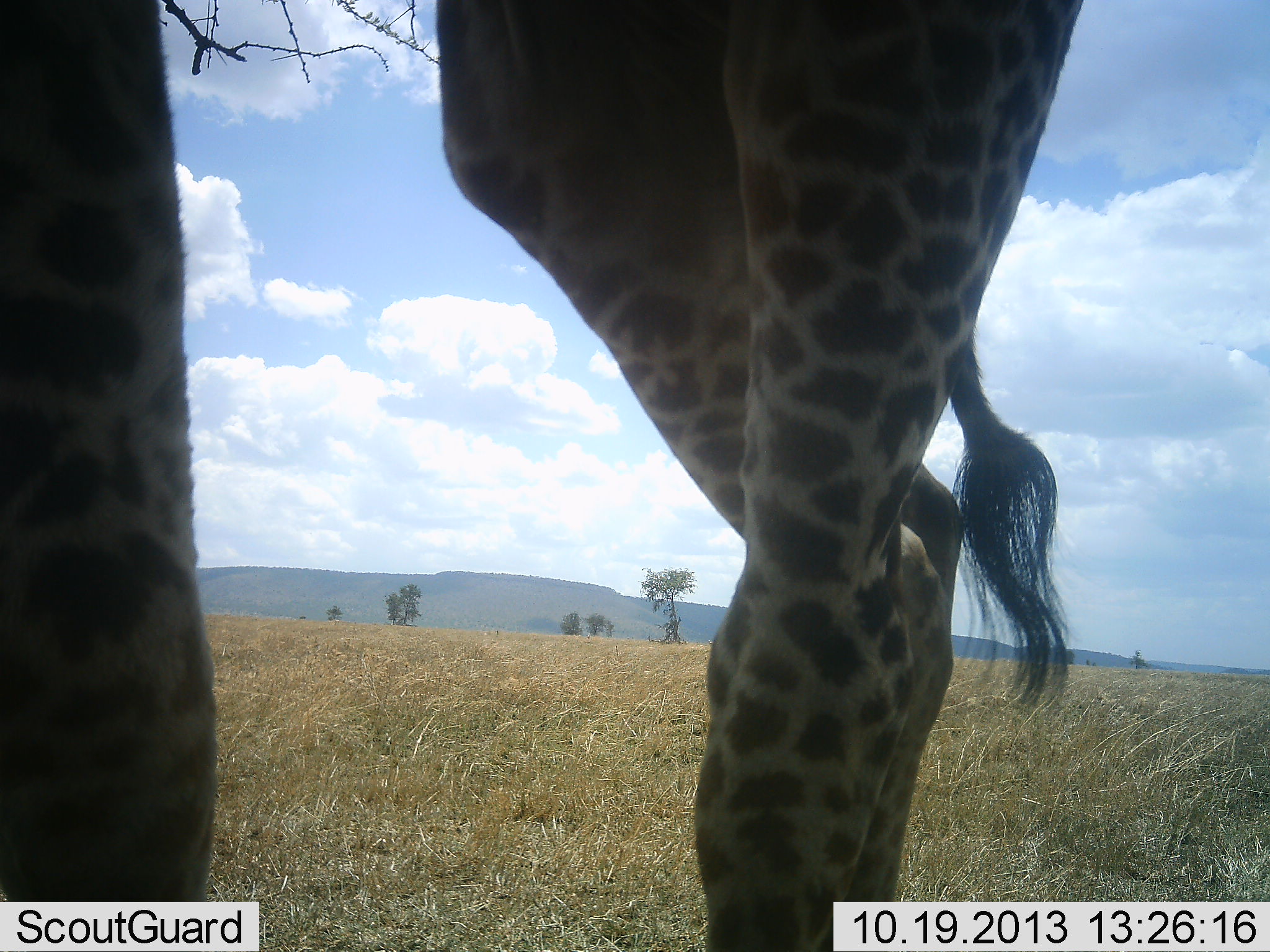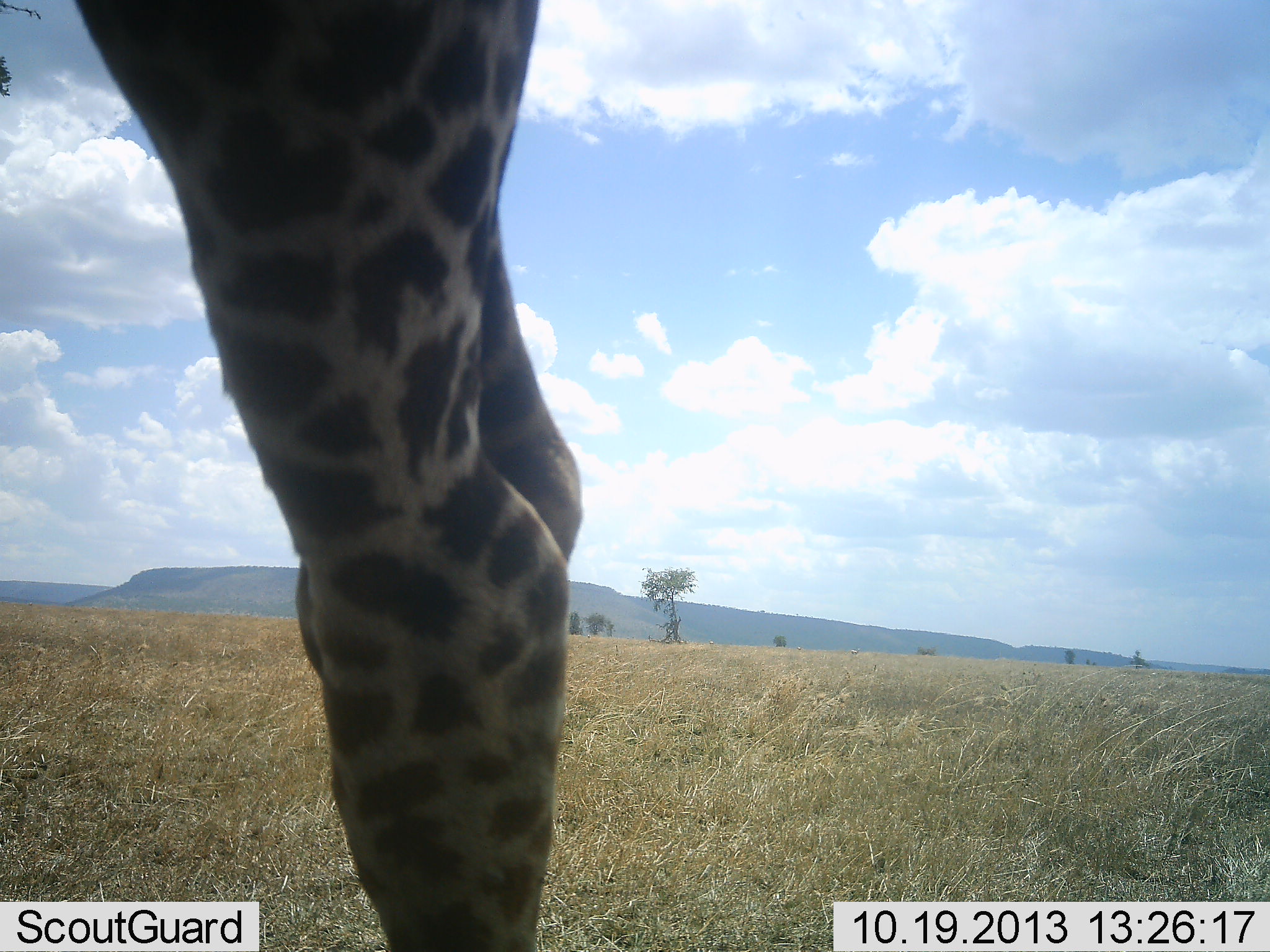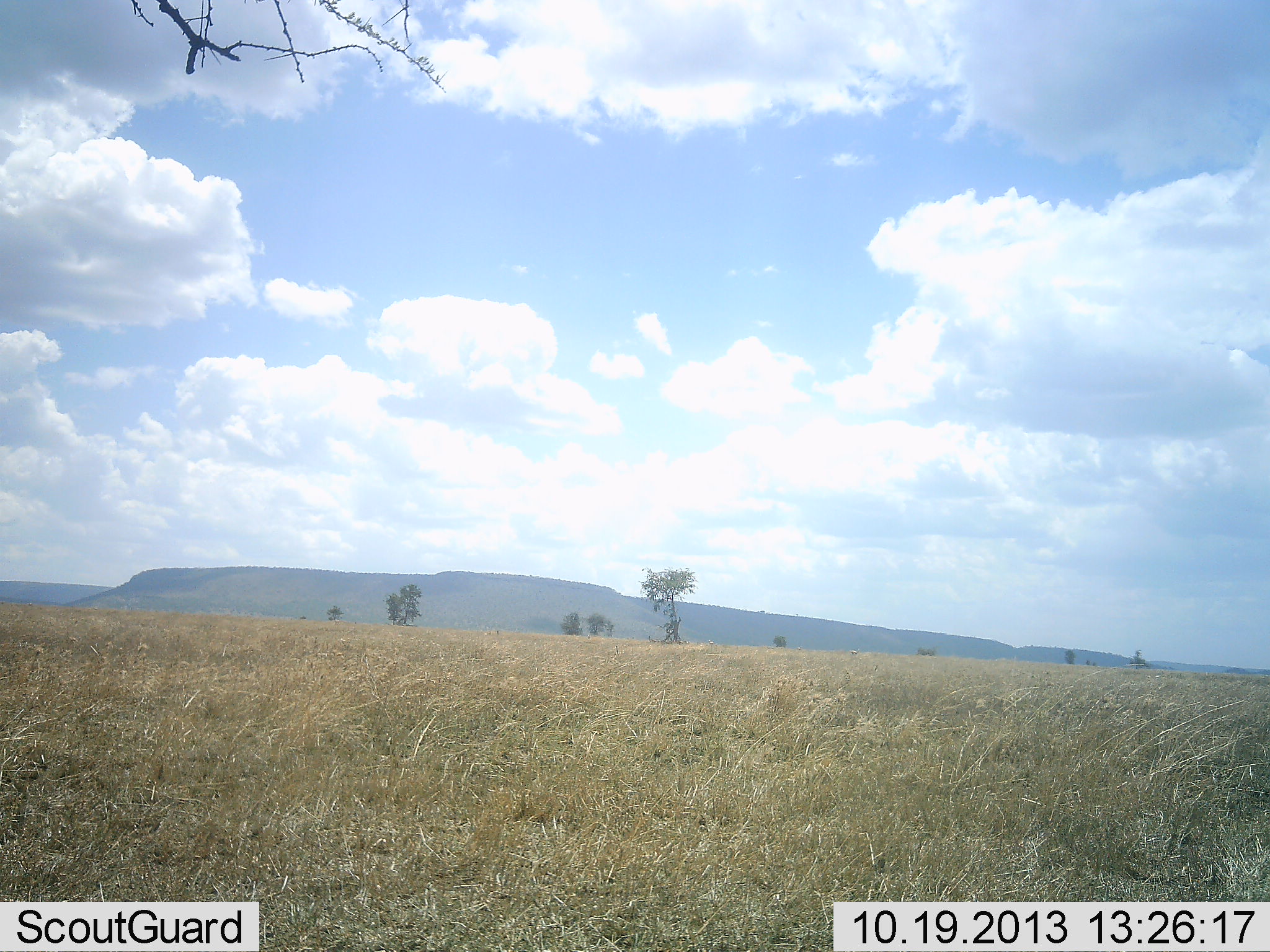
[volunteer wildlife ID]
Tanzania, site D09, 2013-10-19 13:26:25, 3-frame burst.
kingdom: Animalia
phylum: Chordata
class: Mammalia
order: Artiodactyla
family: Giraffidae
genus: Giraffa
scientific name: Giraffa camelopardalis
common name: giraffe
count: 1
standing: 10%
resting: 0%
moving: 90%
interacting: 0%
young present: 0%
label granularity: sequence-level